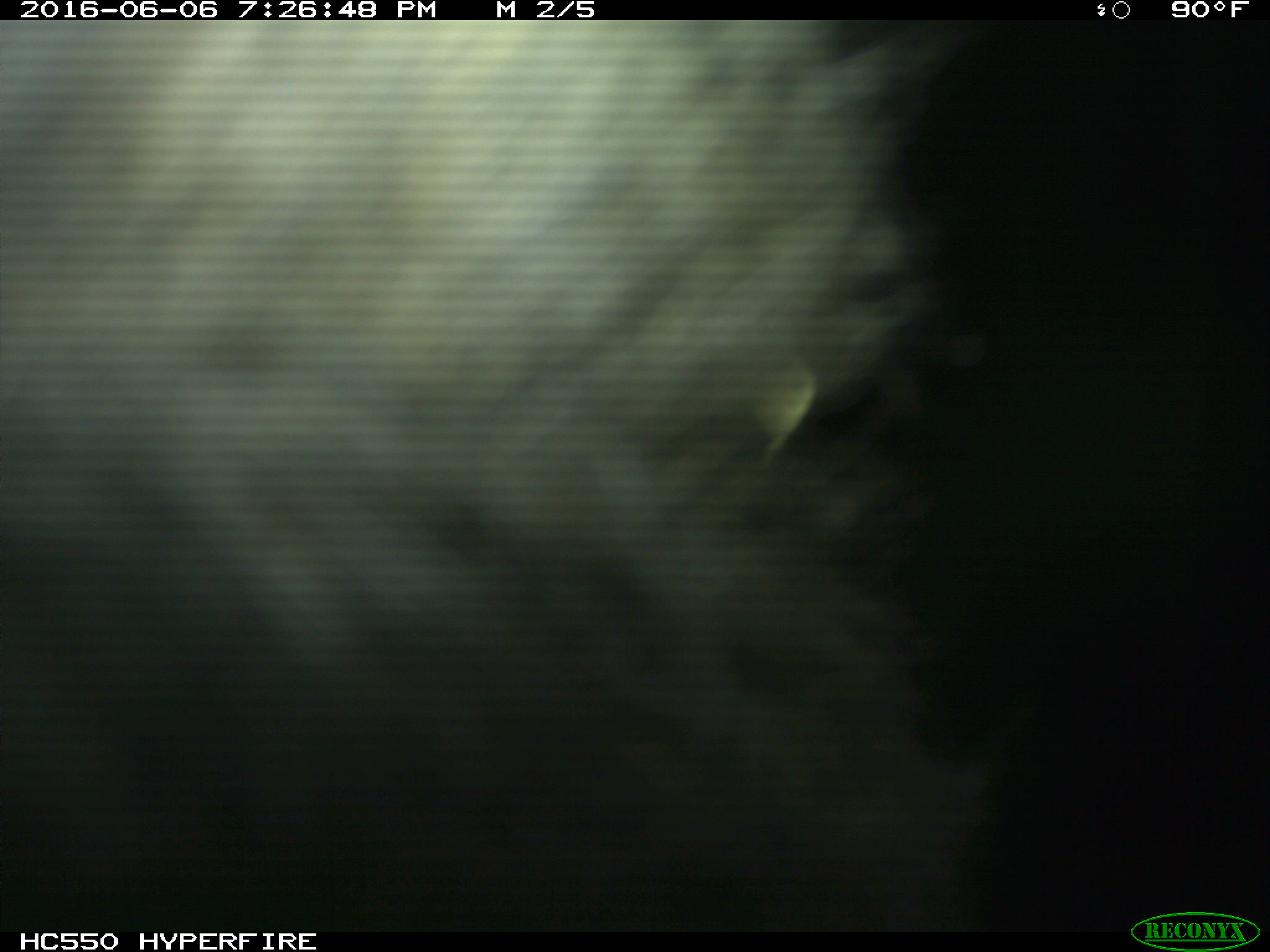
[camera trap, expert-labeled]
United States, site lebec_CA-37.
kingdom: Animalia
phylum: Chordata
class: Mammalia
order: Artiodactyla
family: Bovidae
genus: Bos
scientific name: Bos taurus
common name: domestic cow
Bos taurus (domestic cow).